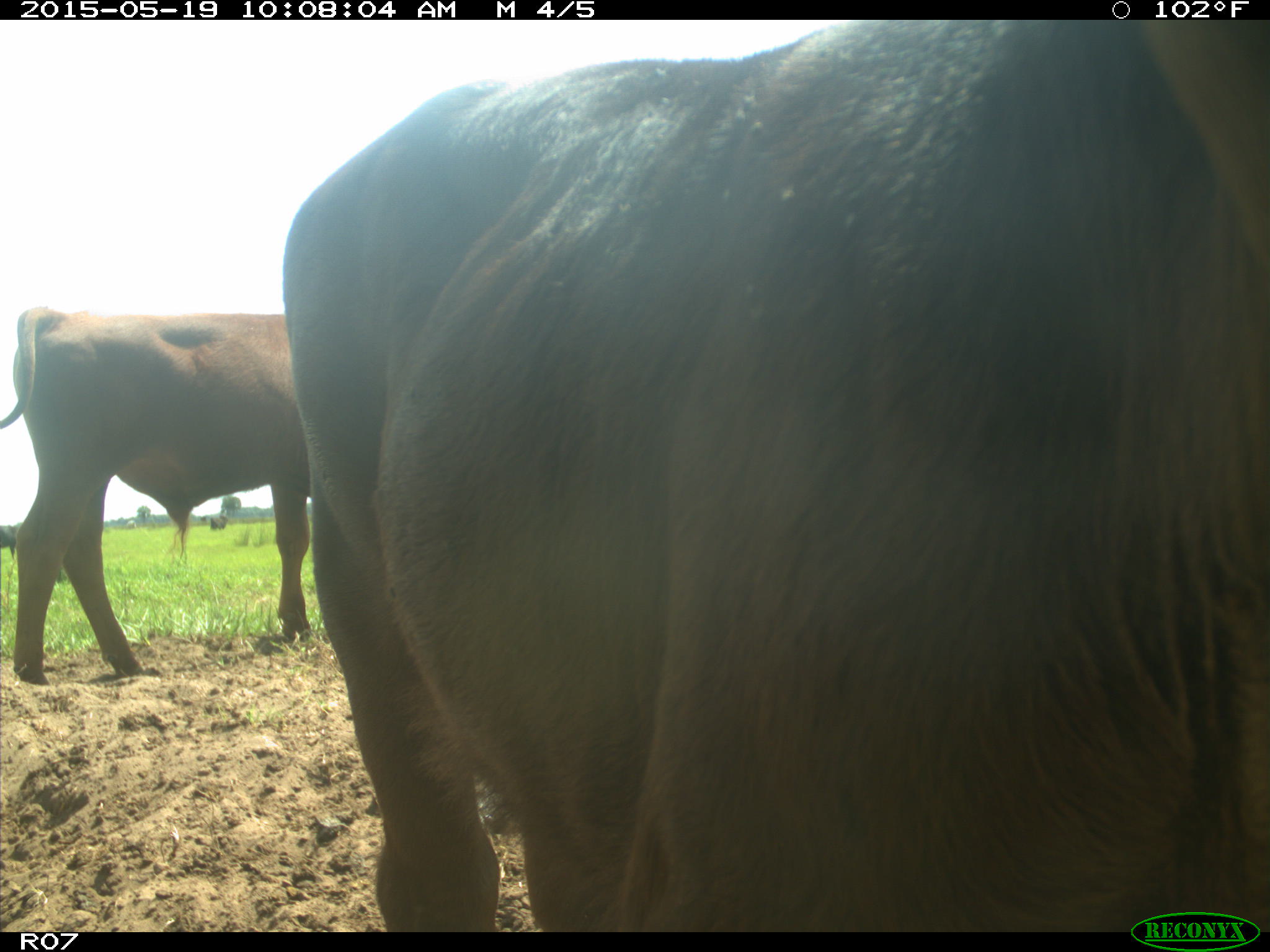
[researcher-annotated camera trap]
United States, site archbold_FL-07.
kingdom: Animalia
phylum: Chordata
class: Mammalia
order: Artiodactyla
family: Bovidae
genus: Bos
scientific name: Bos taurus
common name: domestic cow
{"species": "Bos taurus (domestic cow)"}